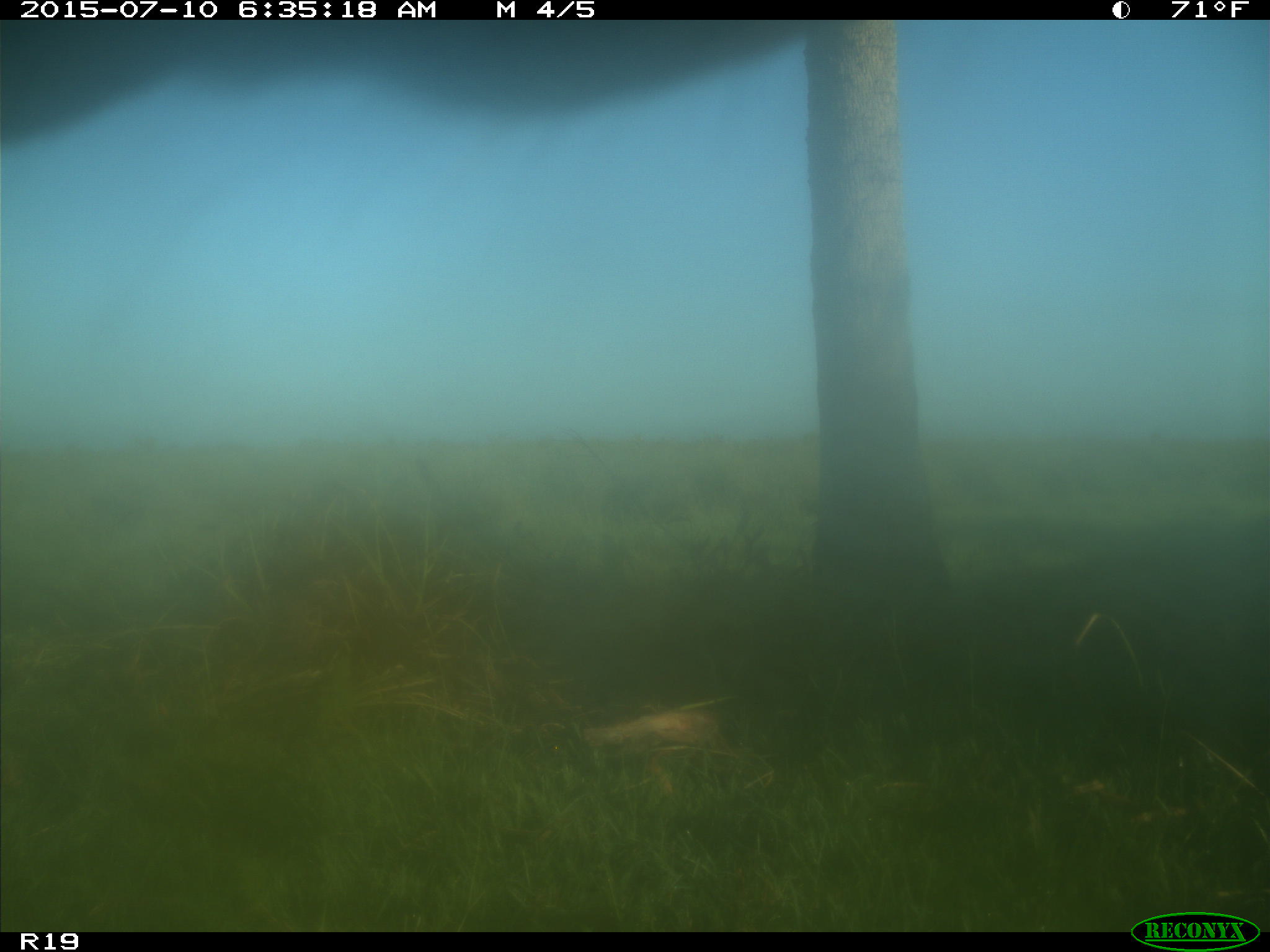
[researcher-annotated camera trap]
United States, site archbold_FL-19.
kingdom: Animalia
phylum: Chordata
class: Mammalia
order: Artiodactyla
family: Bovidae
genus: Bos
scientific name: Bos taurus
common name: domestic cow